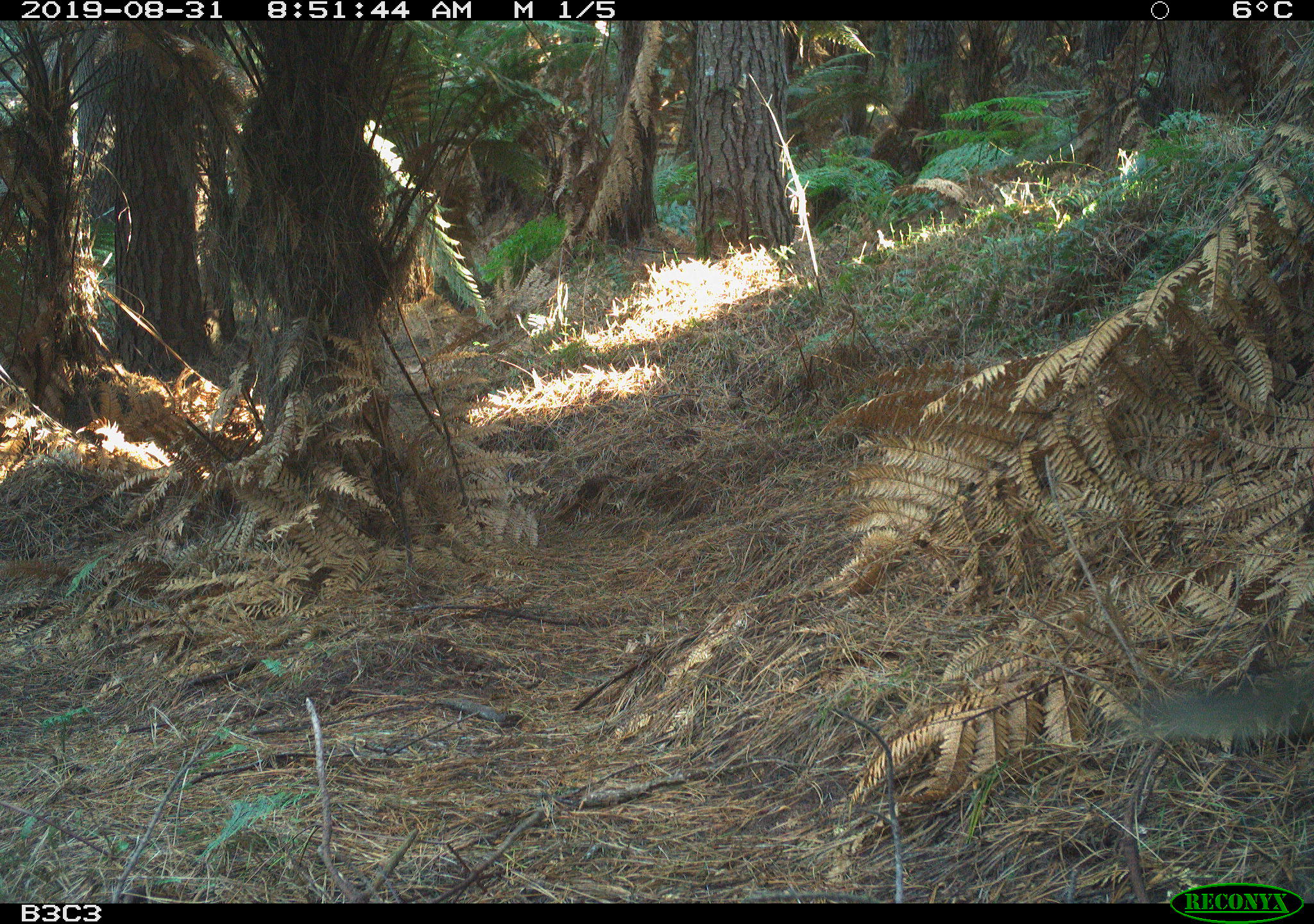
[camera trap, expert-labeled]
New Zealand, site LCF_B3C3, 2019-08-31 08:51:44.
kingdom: Animalia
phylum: Chordata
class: Mammalia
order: Diprotodontia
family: Macropodidae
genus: Notamacropus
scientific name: Notamacropus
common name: wallaby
Wallaby (Notamacropus).